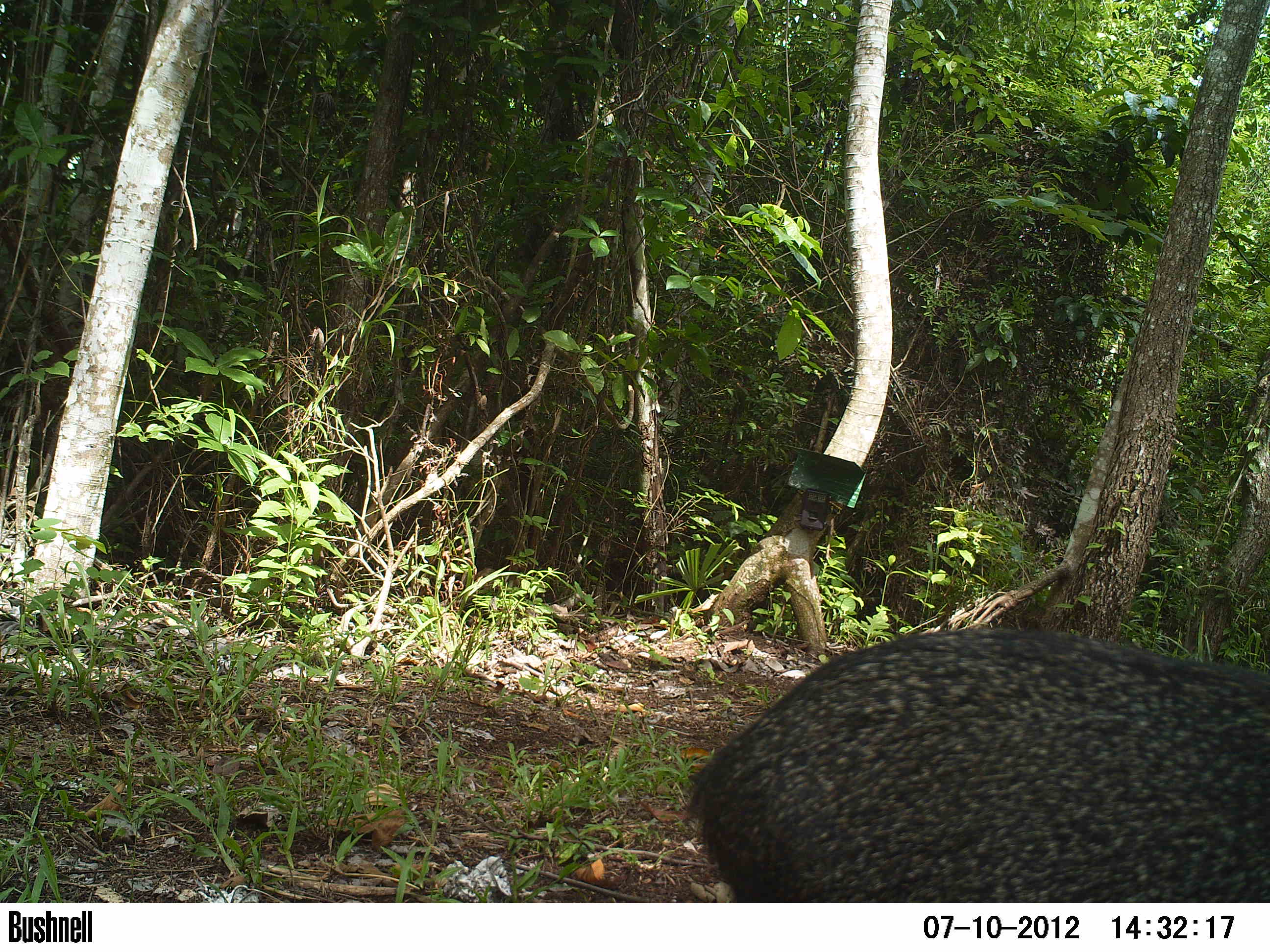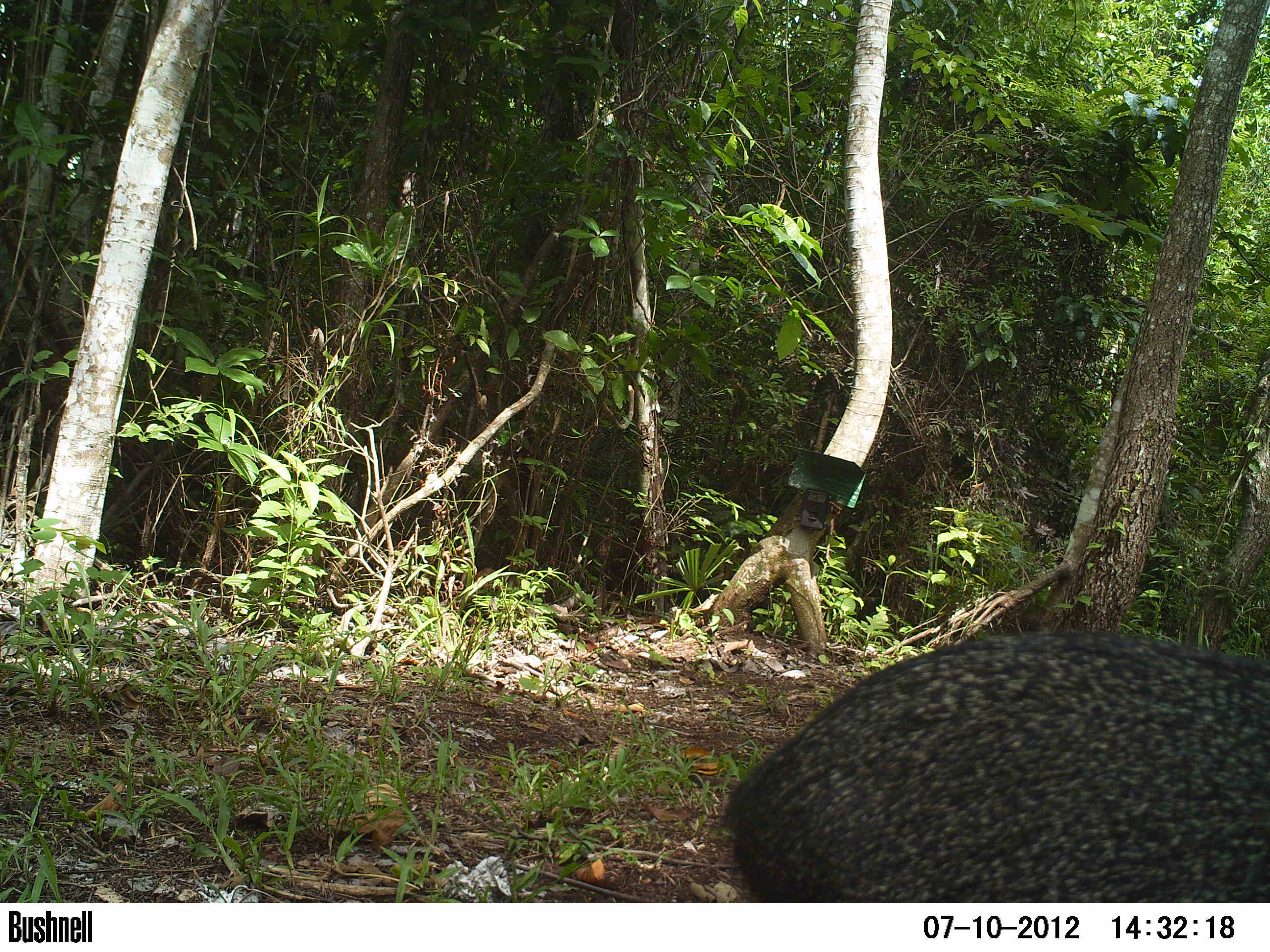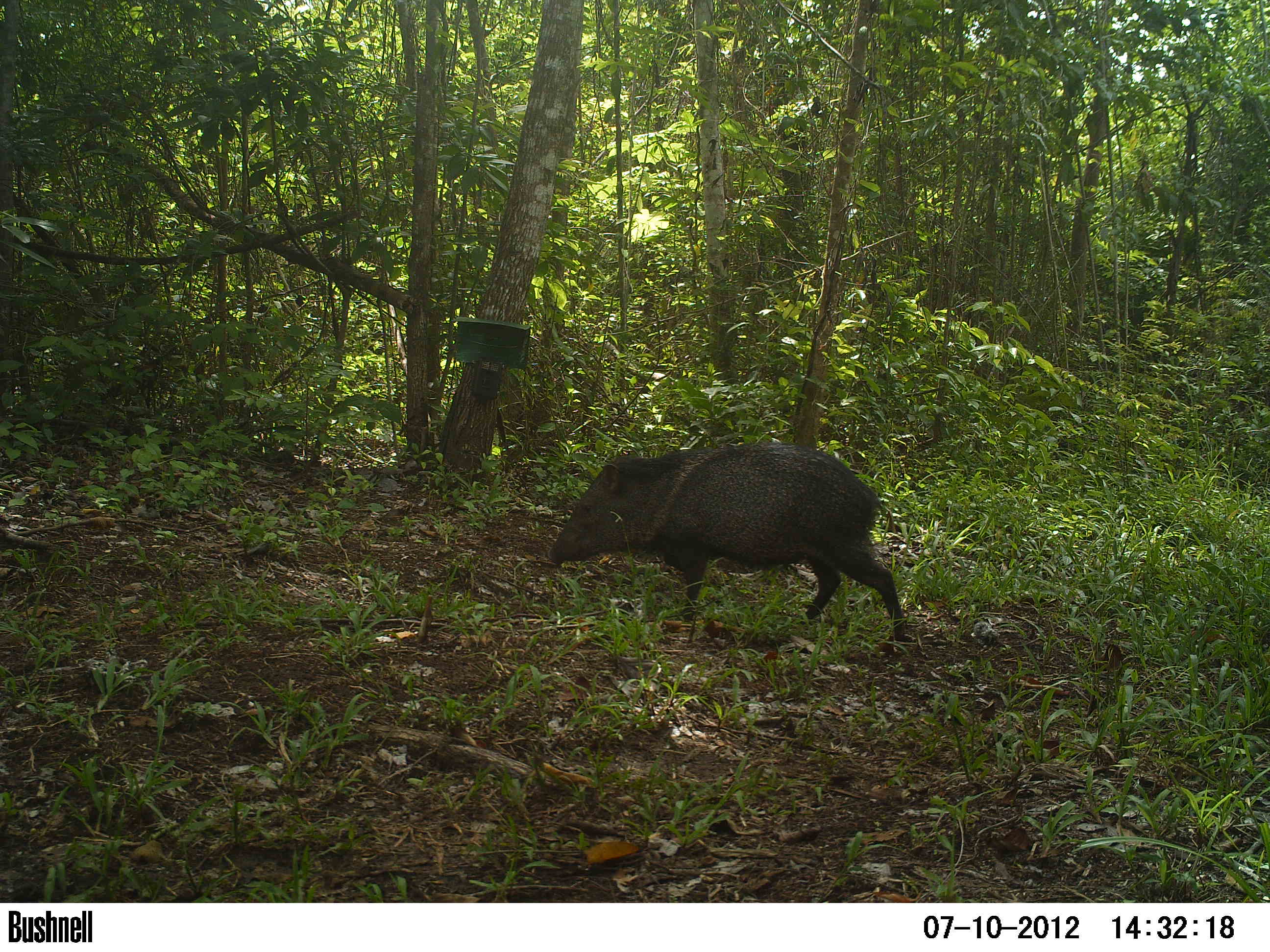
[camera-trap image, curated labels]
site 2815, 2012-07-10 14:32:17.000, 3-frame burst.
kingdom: Animalia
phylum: Chordata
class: Mammalia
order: Artiodactyla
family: Tayassuidae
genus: Pecari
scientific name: Pecari tajacu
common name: collared peccary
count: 5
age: adult